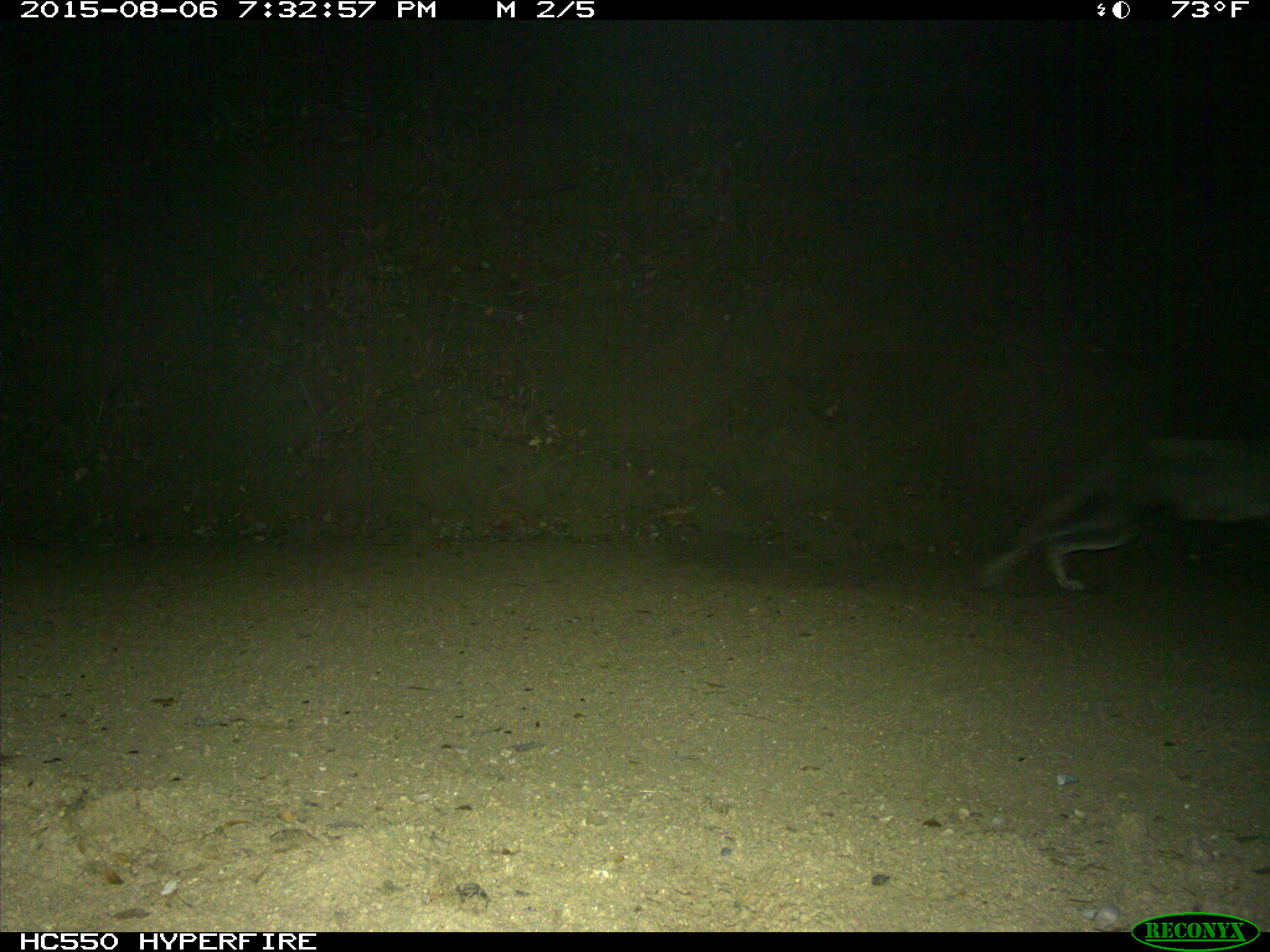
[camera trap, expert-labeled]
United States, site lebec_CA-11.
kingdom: Animalia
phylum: Chordata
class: Mammalia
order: Carnivora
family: Canidae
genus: Canis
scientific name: Canis latrans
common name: coyote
Canis latrans (coyote).